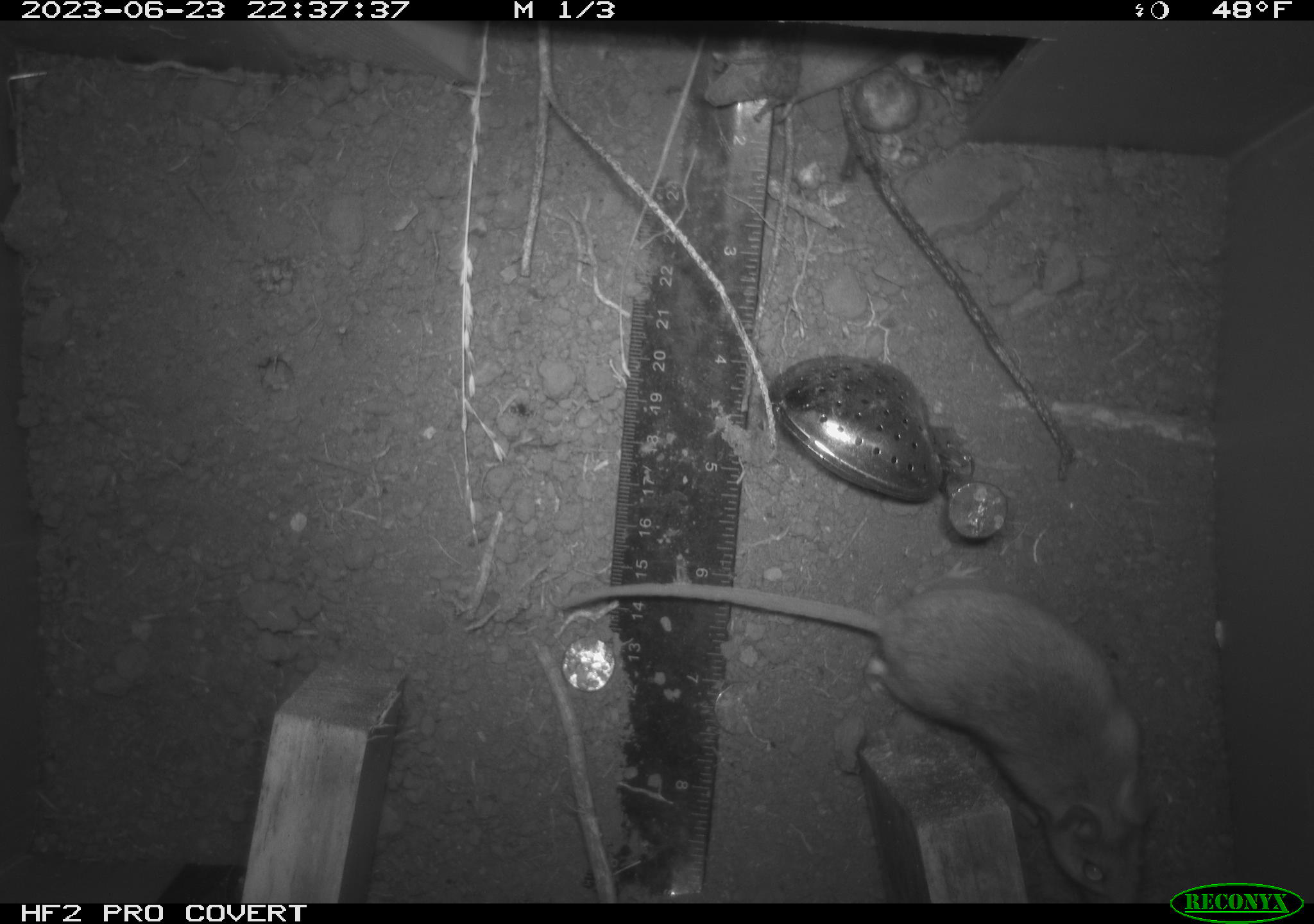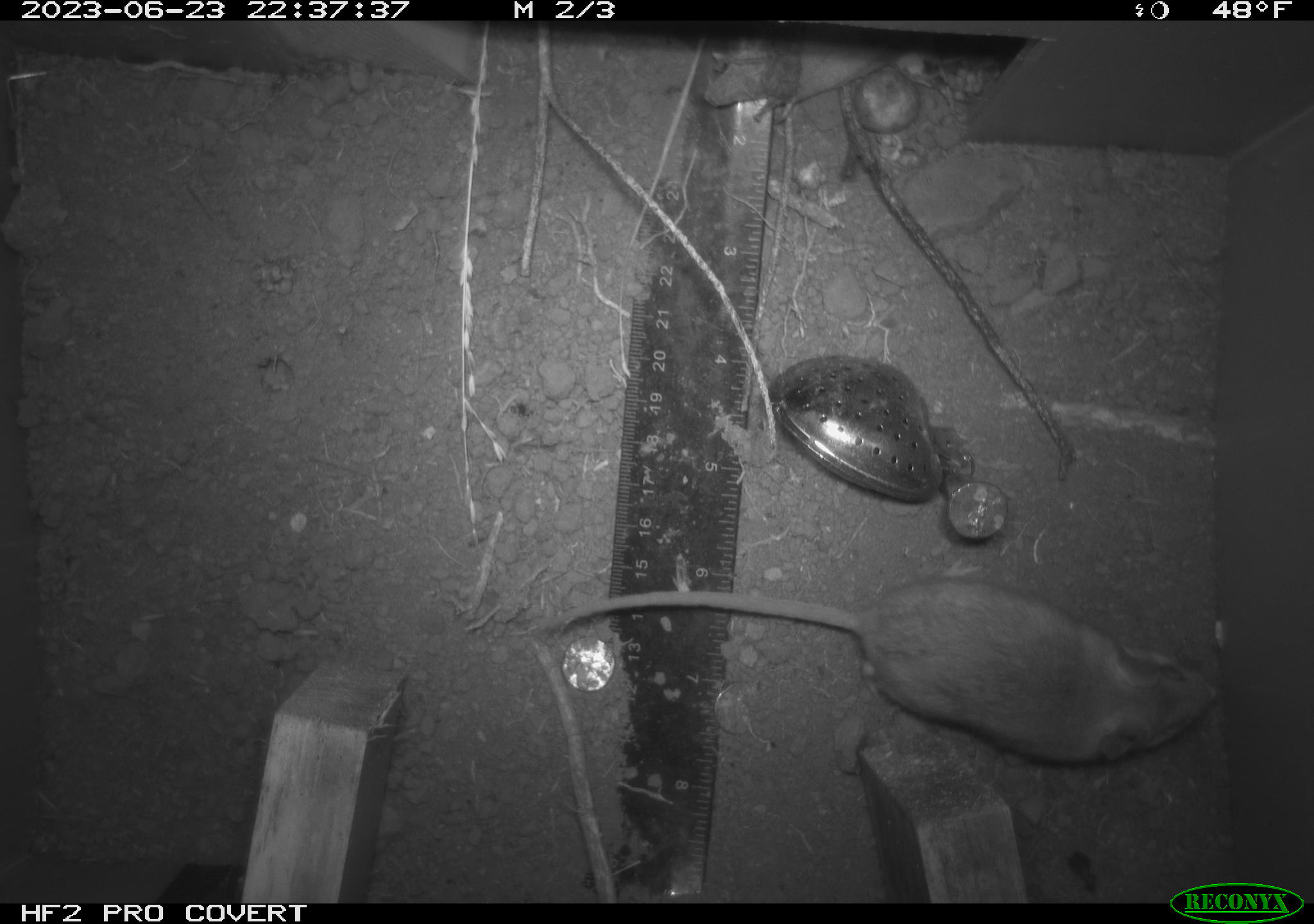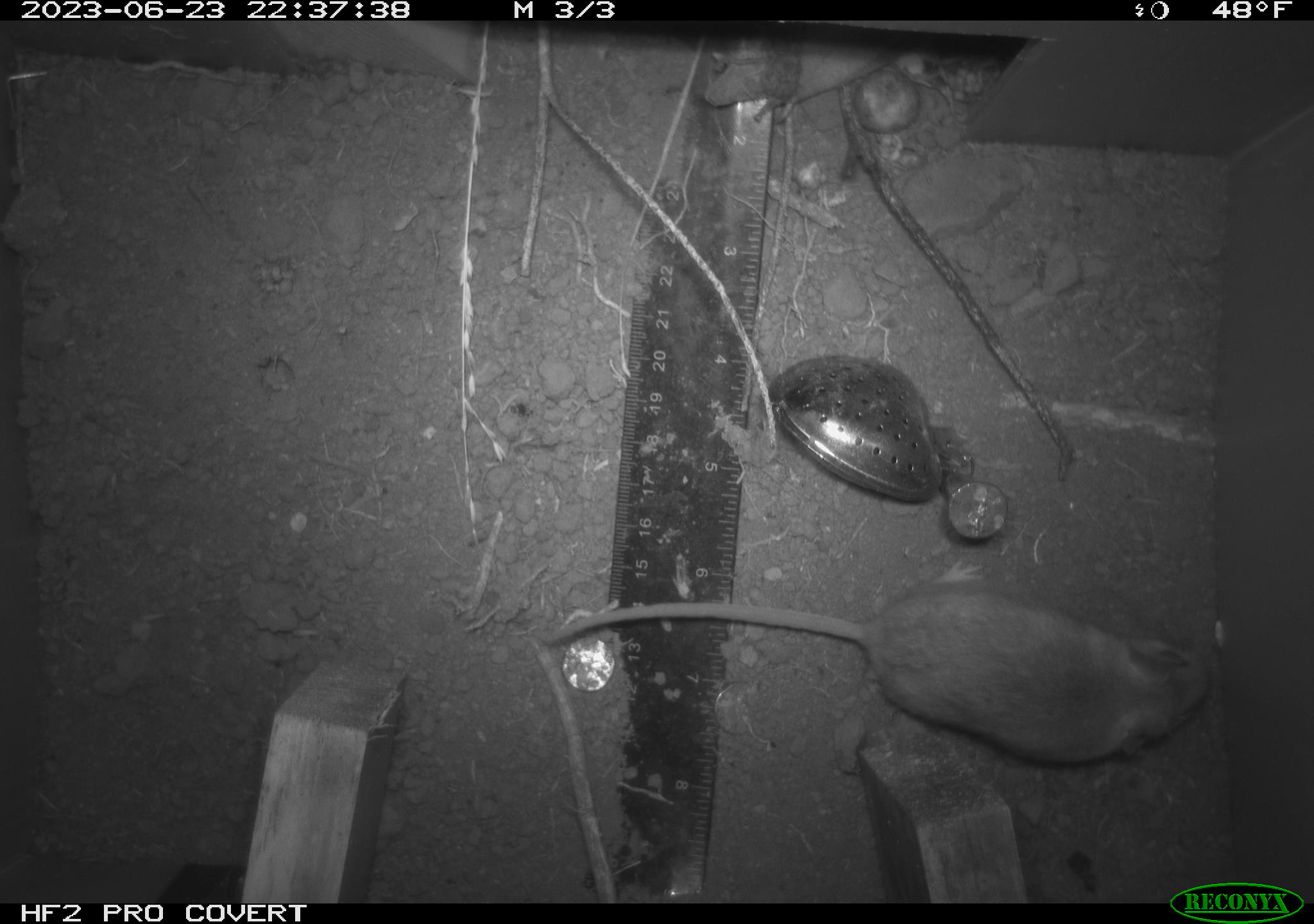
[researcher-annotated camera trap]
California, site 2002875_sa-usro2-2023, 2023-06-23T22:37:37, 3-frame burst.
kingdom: Animalia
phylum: Chordata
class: Mammalia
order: Rodentia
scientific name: Rodentia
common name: mouse species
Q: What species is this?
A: Mouse species (Rodentia).